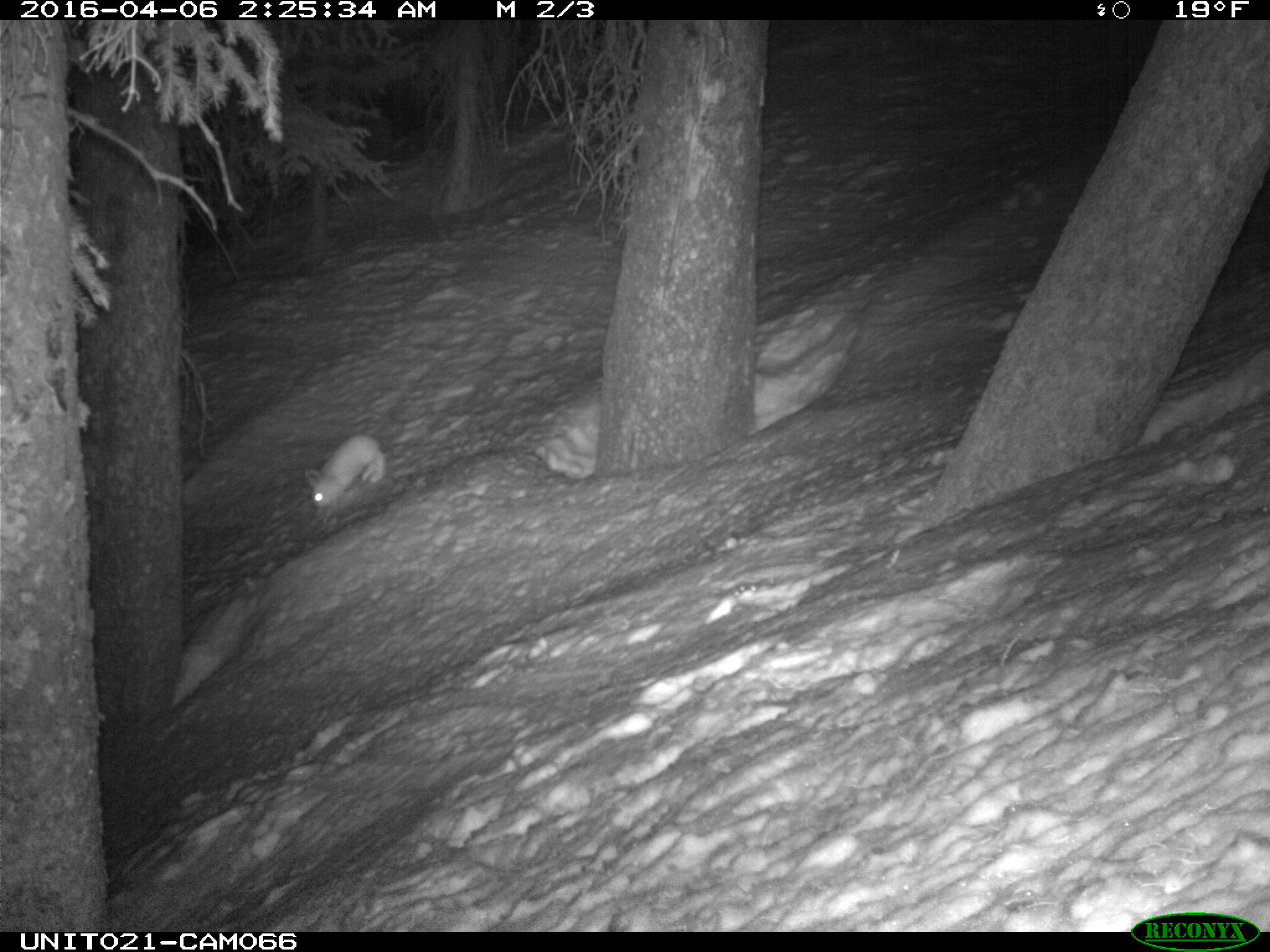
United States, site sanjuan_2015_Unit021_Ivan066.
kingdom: Animalia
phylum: Chordata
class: Mammalia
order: Lagomorpha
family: Leporidae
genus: Lepus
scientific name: Lepus americanus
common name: snowshoe hare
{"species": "Lepus americanus (snowshoe hare)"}